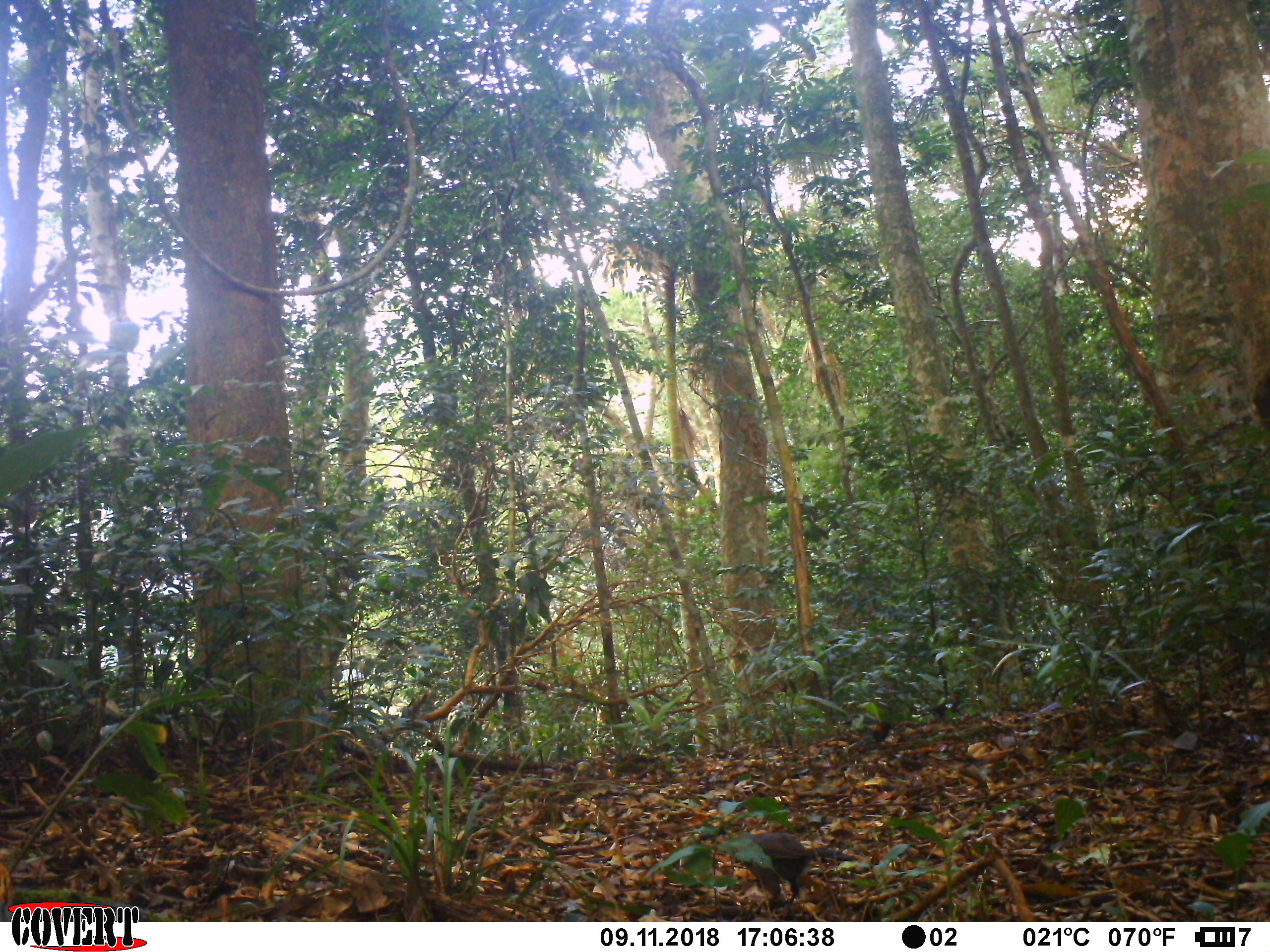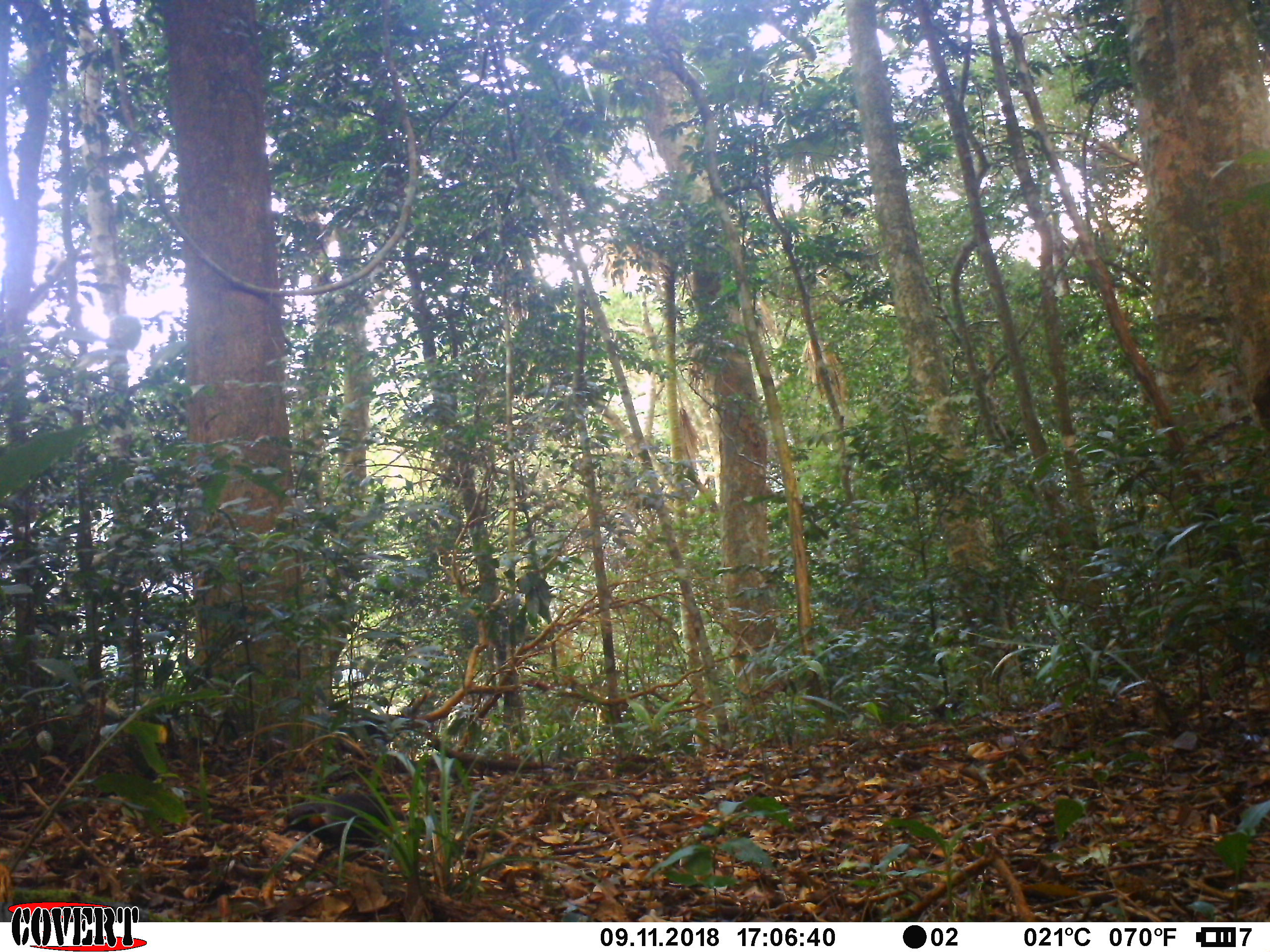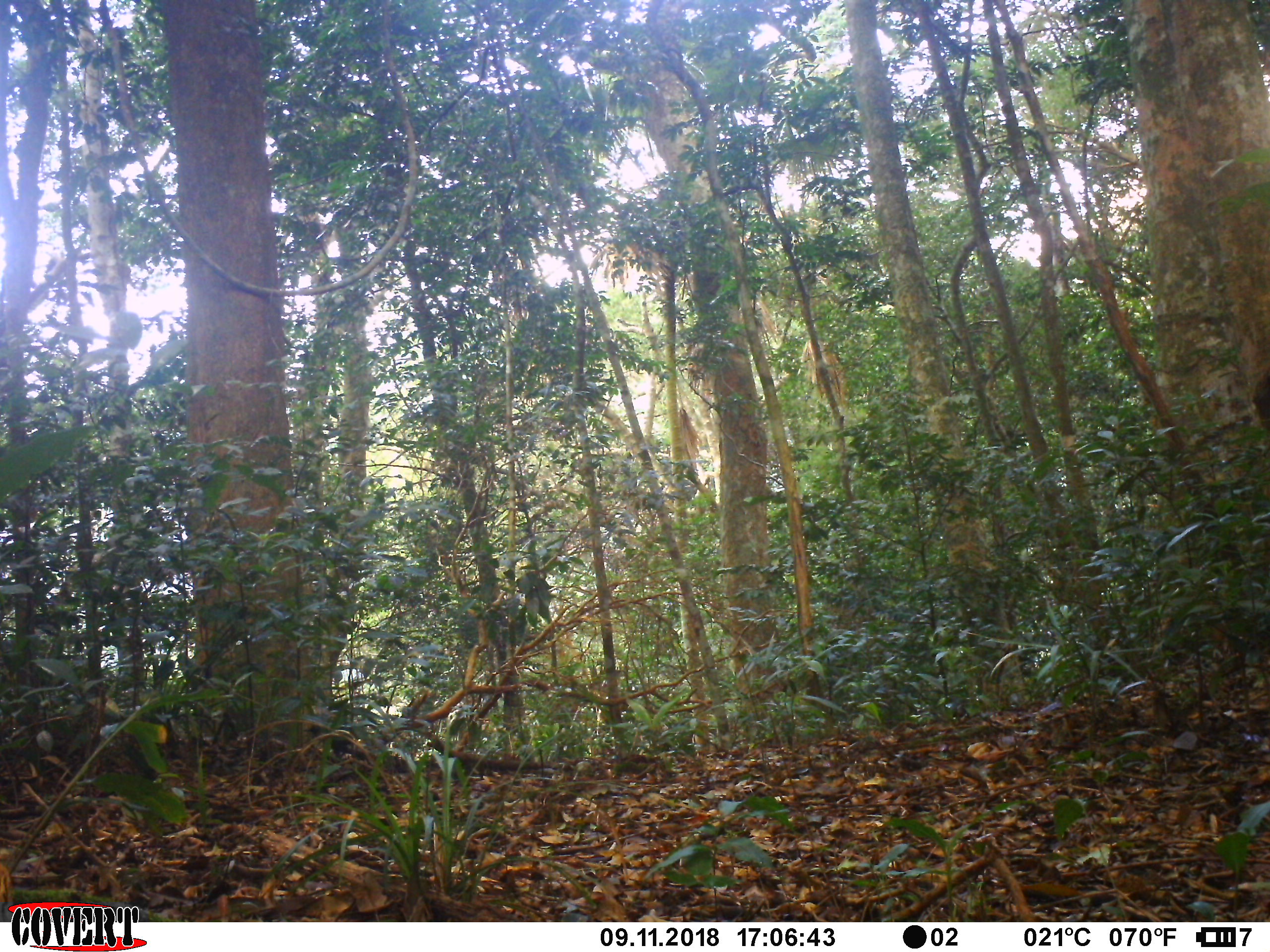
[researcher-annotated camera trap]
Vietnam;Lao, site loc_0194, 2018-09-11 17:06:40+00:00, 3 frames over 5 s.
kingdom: Animalia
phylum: Chordata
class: Aves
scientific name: Aves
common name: bird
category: unidentified bird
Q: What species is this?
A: Unidentified bird (bird) (Aves).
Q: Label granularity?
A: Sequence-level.